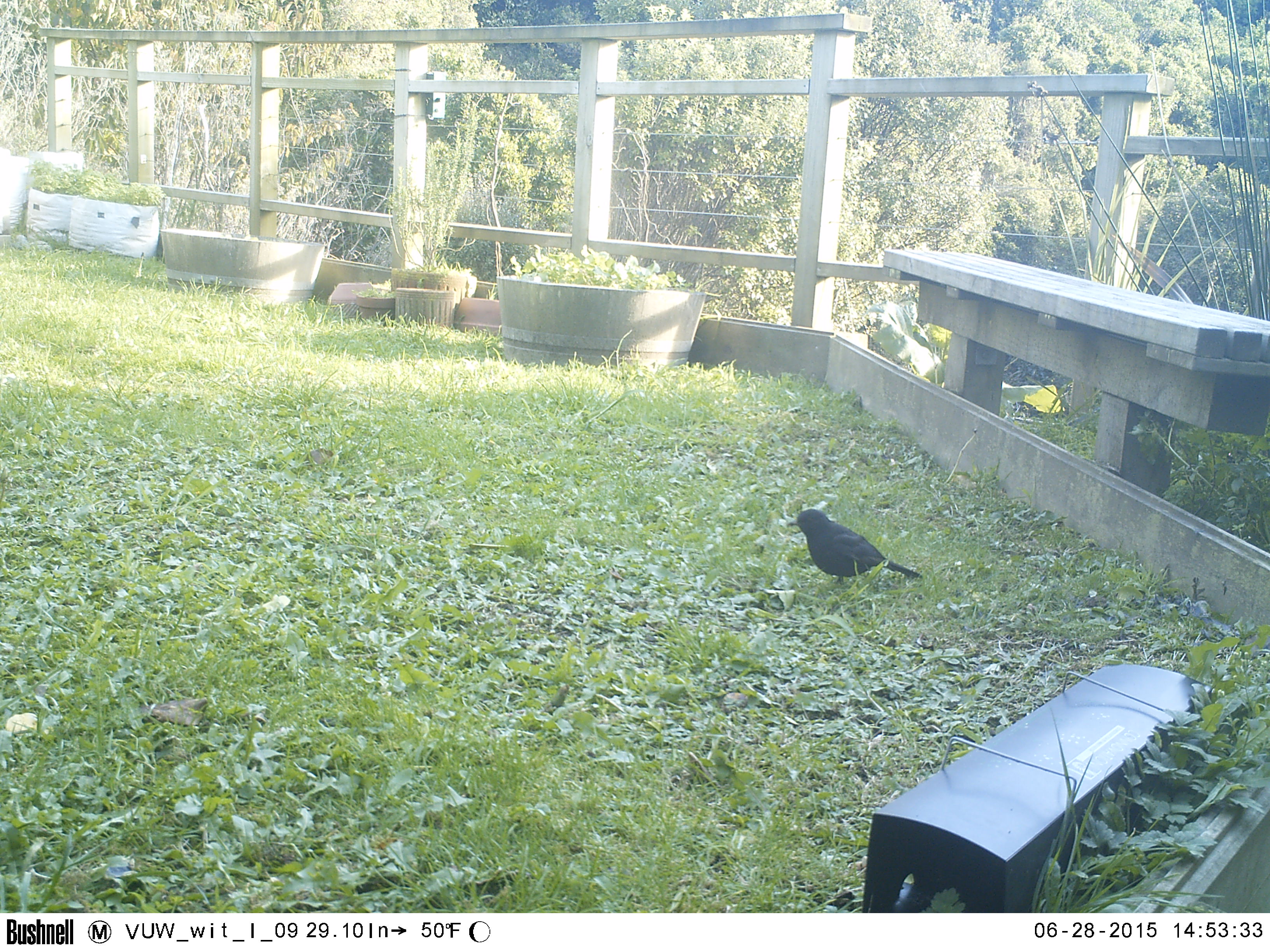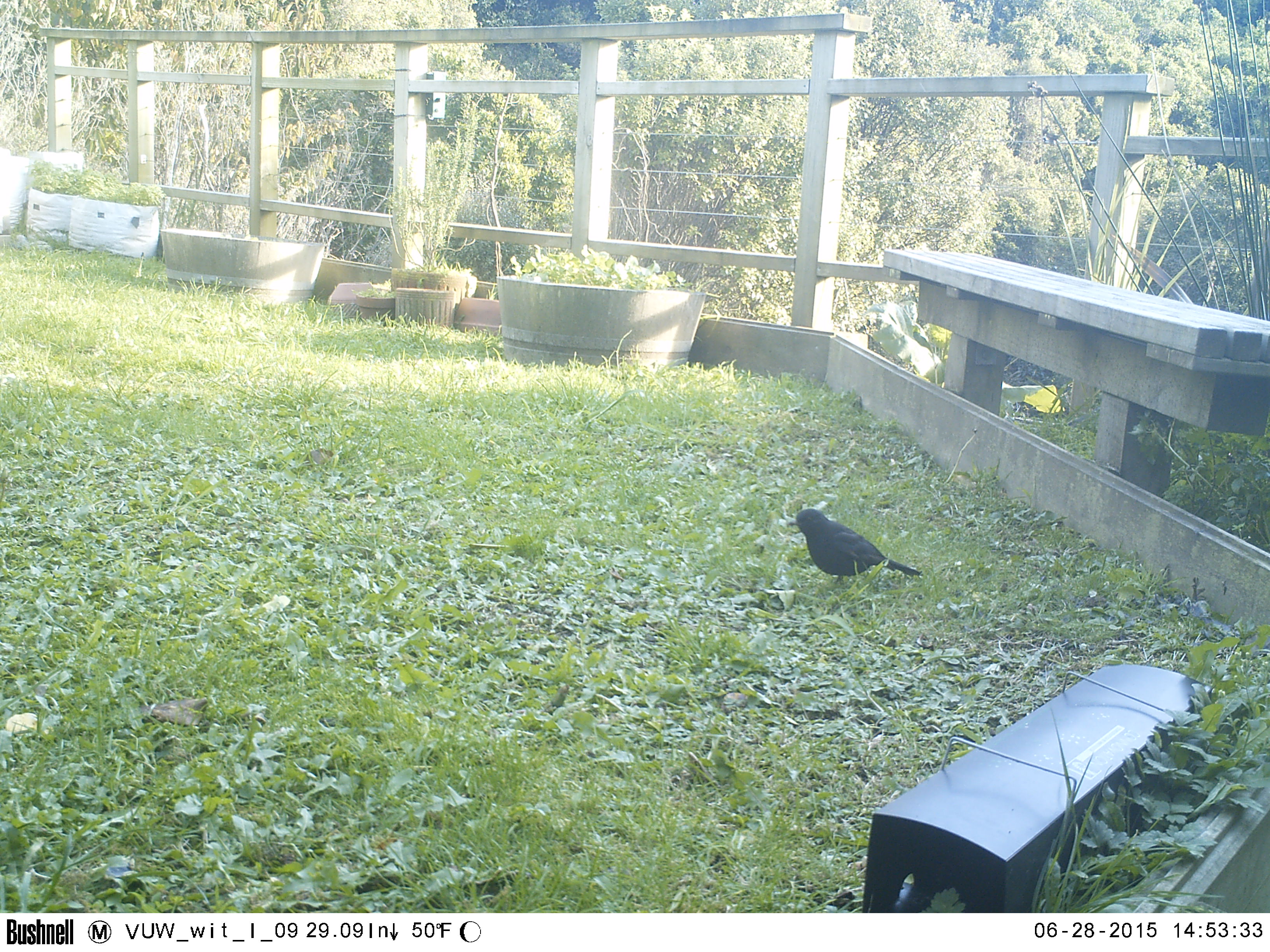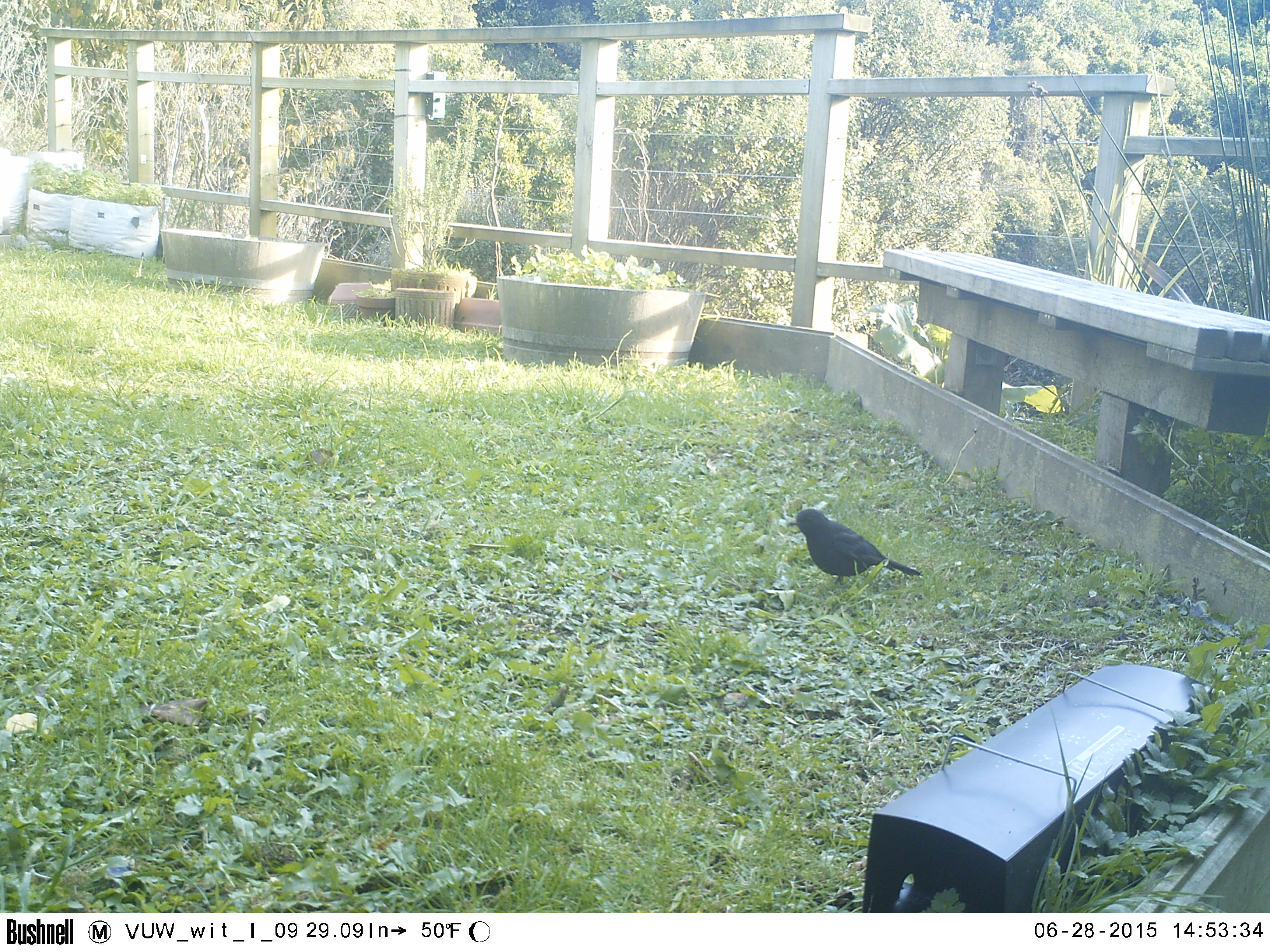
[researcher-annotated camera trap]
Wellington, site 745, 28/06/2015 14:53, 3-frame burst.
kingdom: Animalia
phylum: Chordata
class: Aves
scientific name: Aves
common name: bird